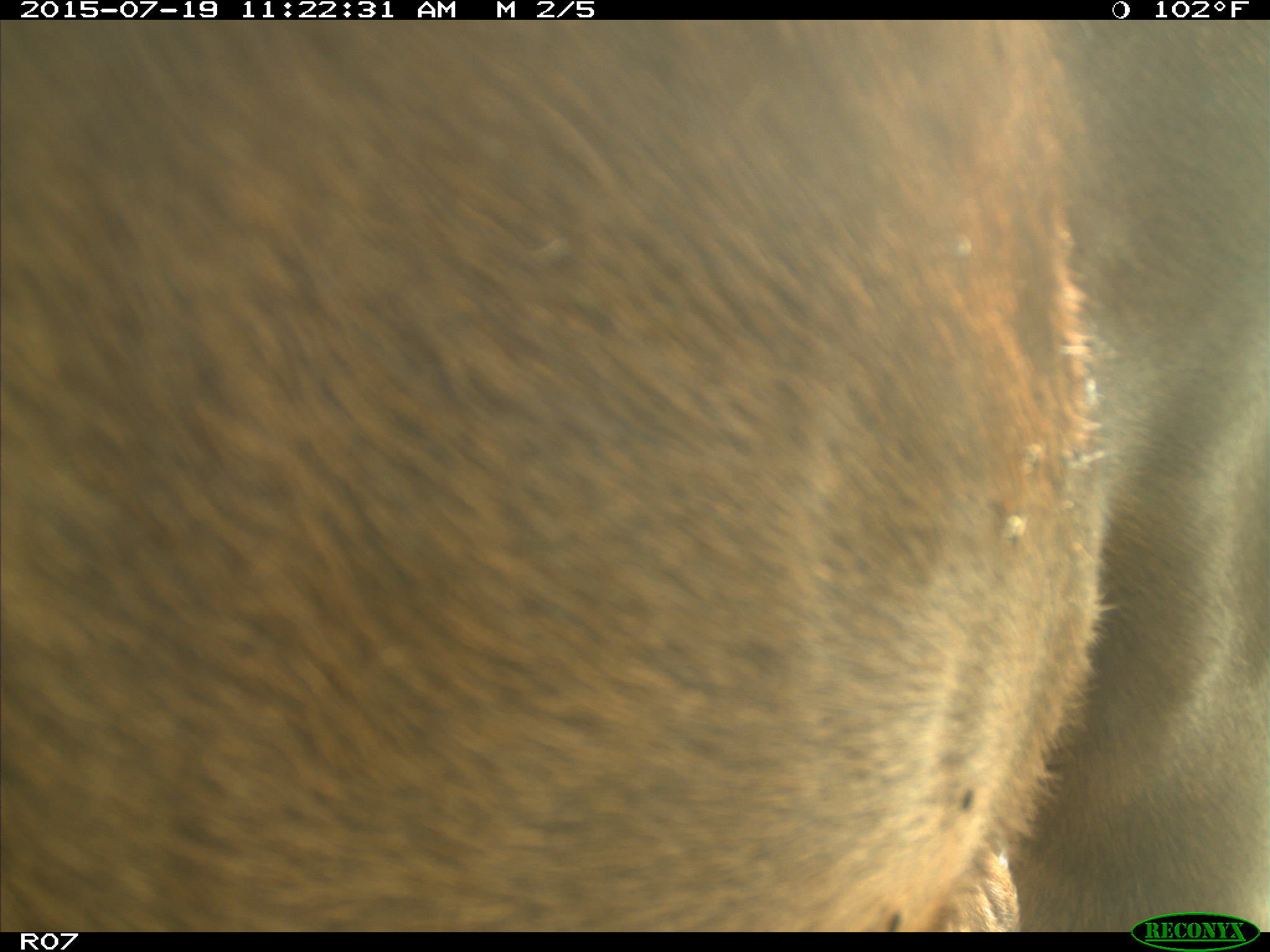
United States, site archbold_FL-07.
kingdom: Animalia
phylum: Chordata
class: Mammalia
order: Artiodactyla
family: Bovidae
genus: Bos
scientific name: Bos taurus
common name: domestic cow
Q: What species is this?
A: Bos taurus (domestic cow).